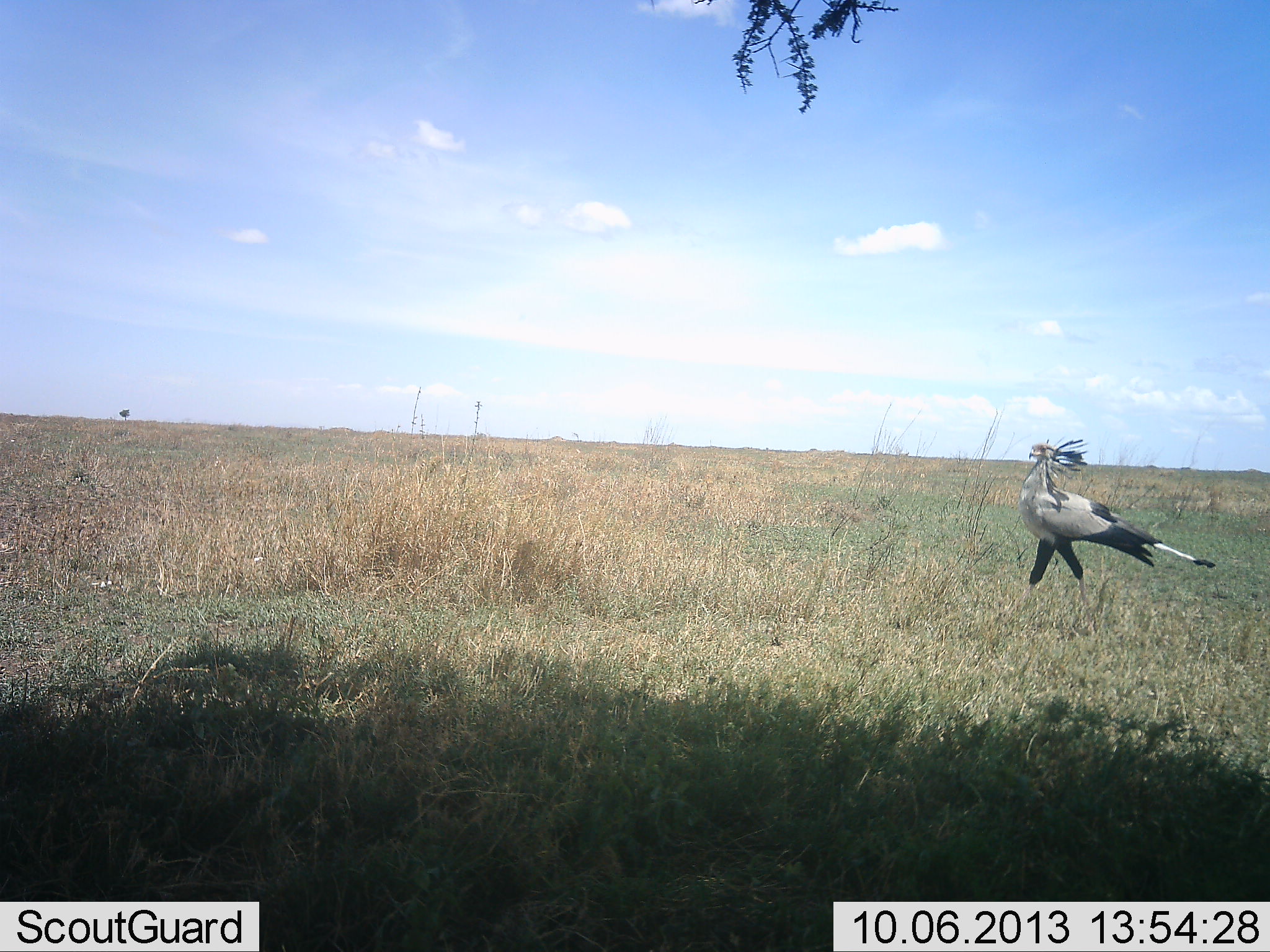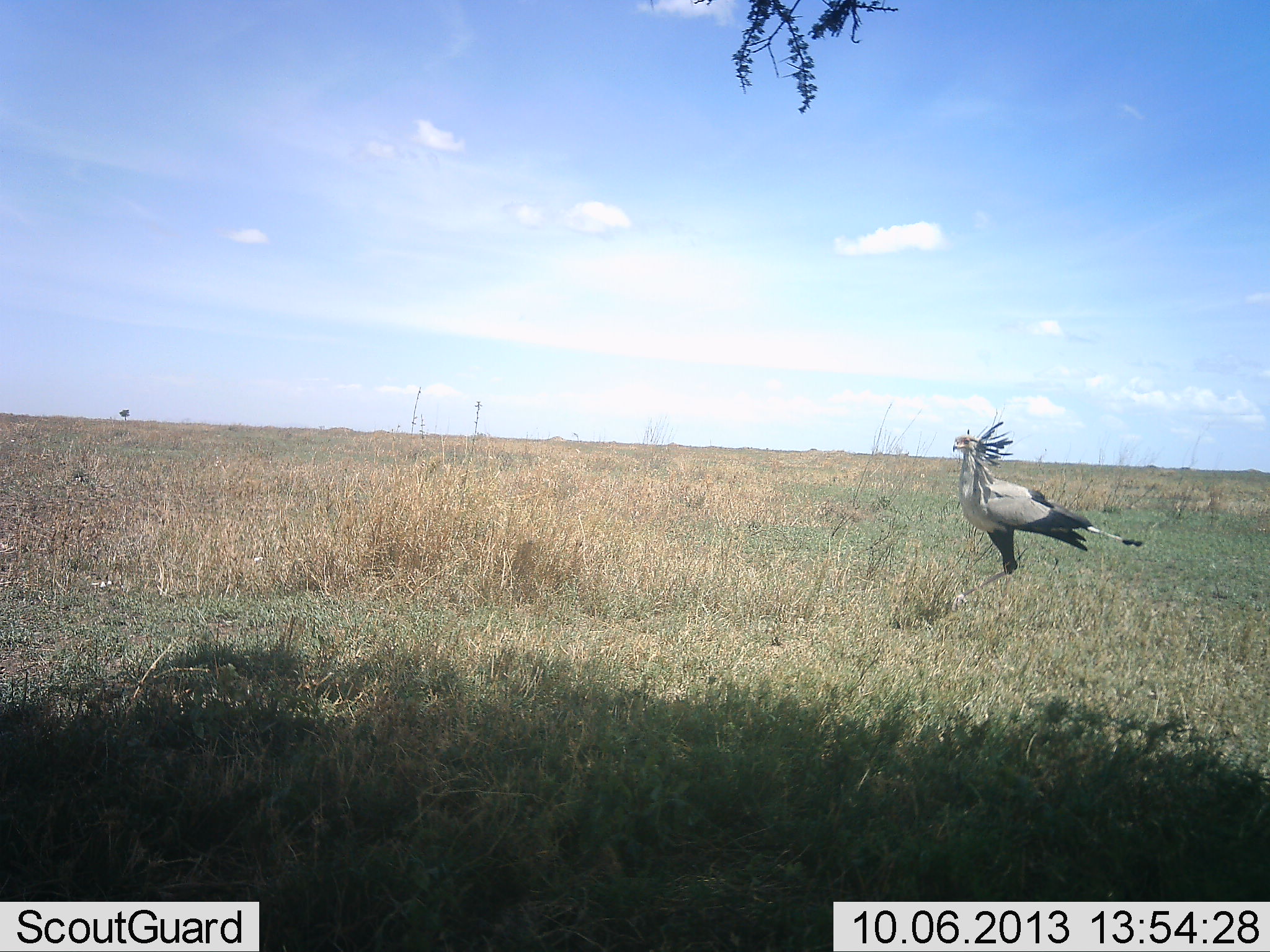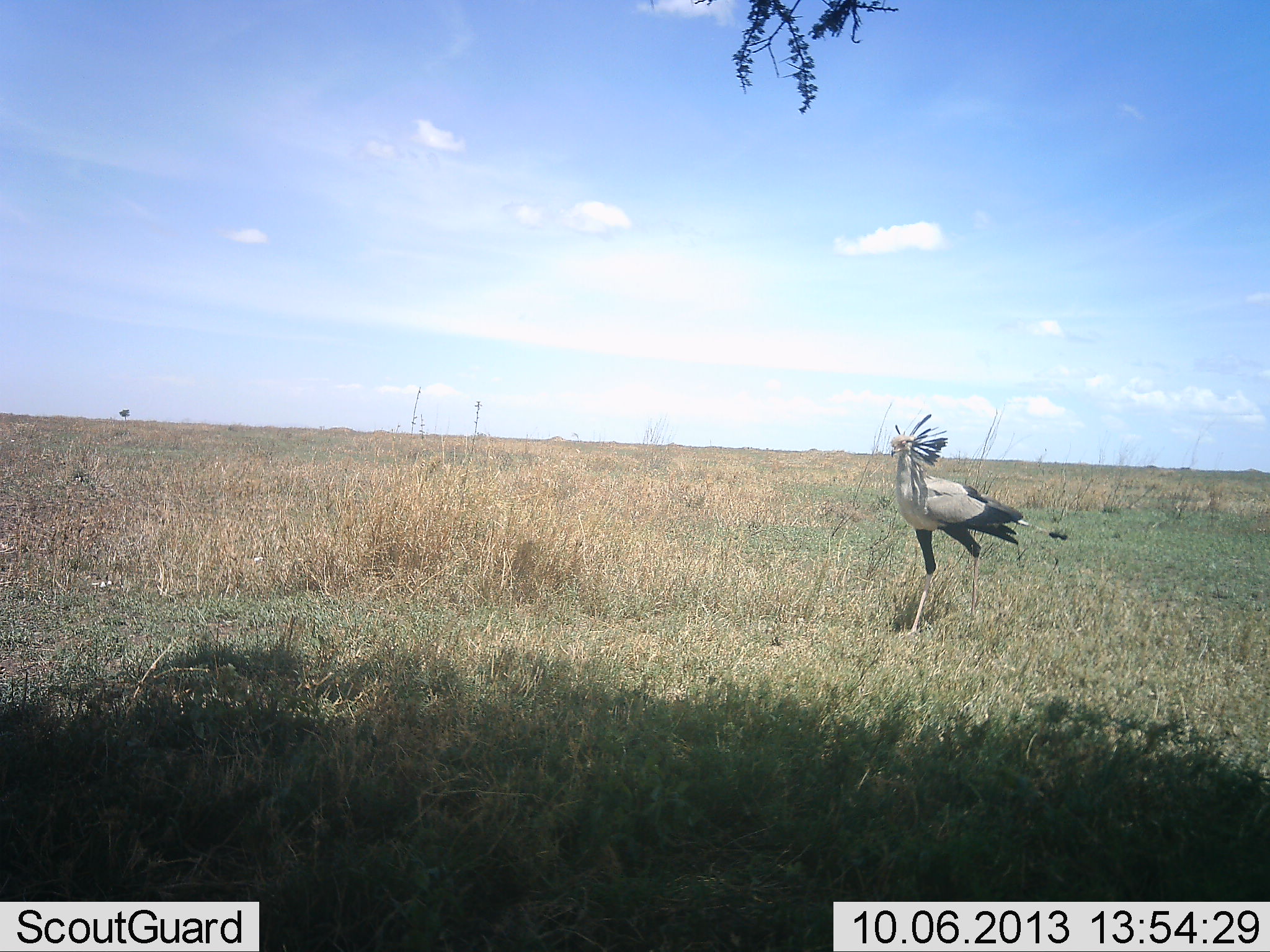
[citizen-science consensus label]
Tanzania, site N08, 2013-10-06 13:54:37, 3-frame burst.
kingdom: Animalia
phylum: Chordata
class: Aves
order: Accipitriformes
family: Sagittariidae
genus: Sagittarius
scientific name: Sagittarius serpentarius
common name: secretary bird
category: secretarybird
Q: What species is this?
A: Secretarybird (secretary bird) (Sagittarius serpentarius).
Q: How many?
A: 1.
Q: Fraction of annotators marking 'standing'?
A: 12%.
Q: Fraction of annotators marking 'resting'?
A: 0%.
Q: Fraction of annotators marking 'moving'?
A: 88%.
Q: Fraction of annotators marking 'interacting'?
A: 0%.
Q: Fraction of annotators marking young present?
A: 0%.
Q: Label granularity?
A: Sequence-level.